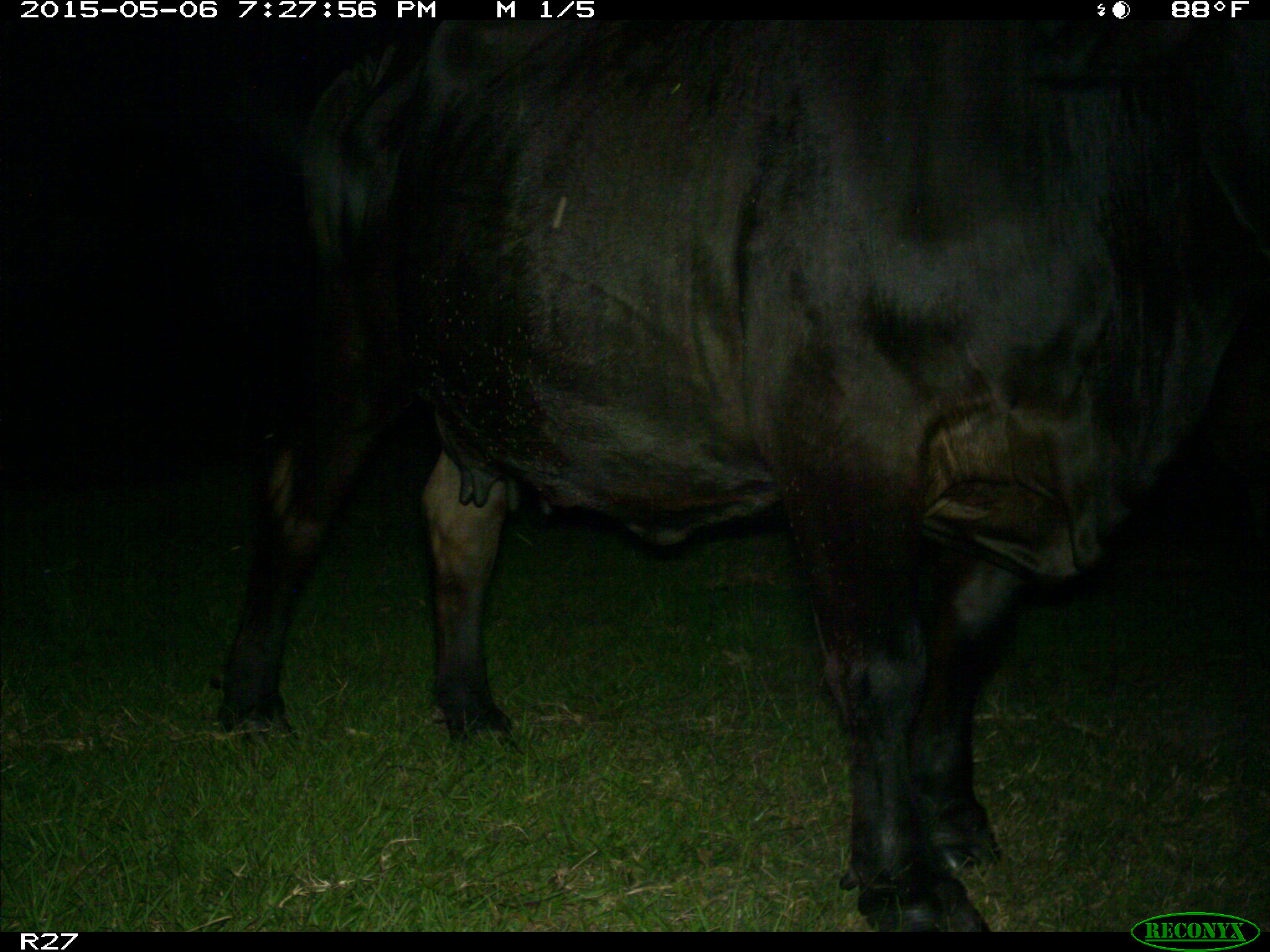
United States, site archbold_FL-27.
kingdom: Animalia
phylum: Chordata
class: Mammalia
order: Artiodactyla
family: Bovidae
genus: Bos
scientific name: Bos taurus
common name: domestic cow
Bos taurus (domestic cow).